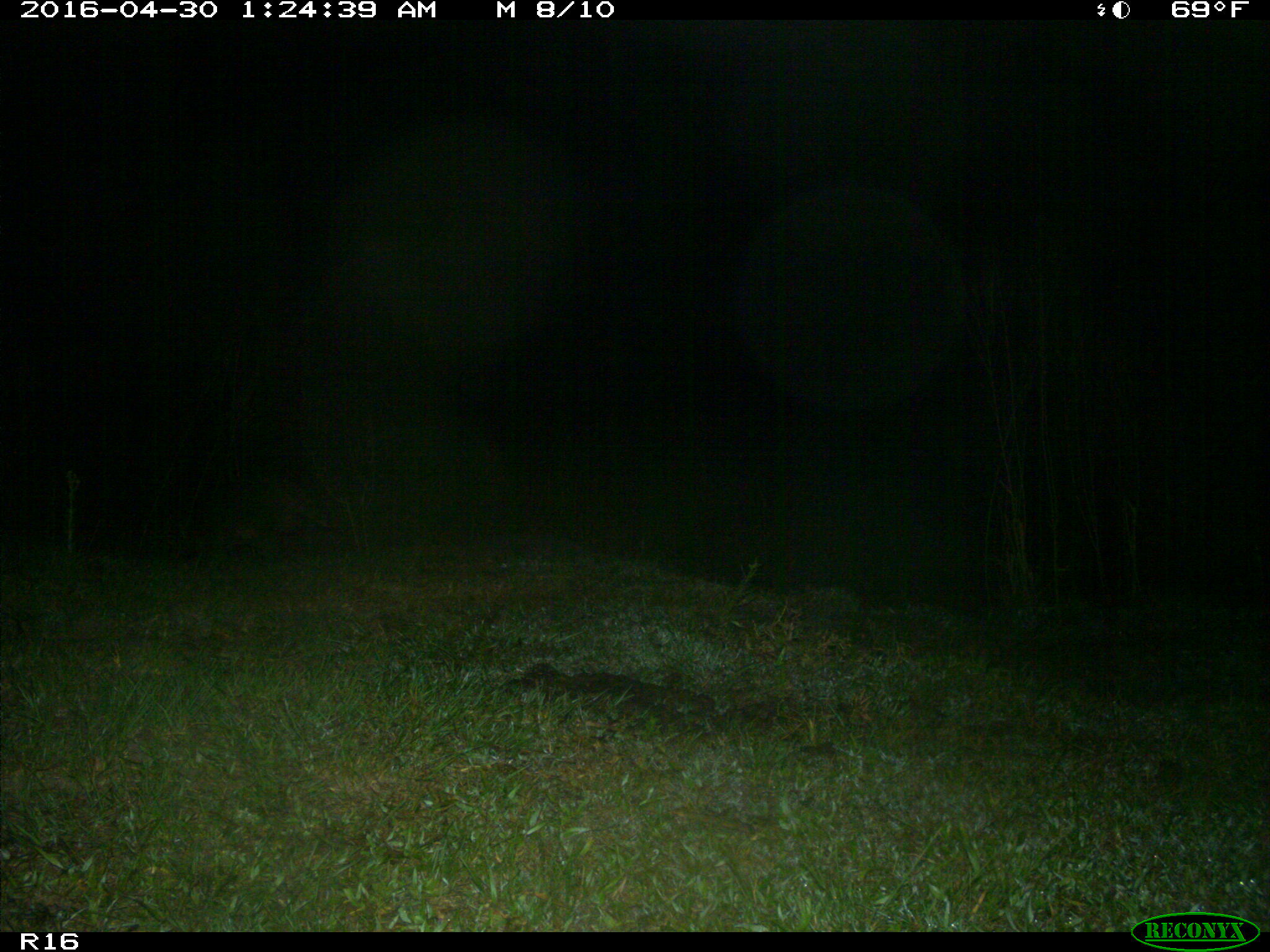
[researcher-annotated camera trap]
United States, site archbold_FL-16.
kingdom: Animalia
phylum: Chordata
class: Mammalia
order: Carnivora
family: Procyonidae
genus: Procyon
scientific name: Procyon lotor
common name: common raccoon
Procyon lotor (common raccoon).